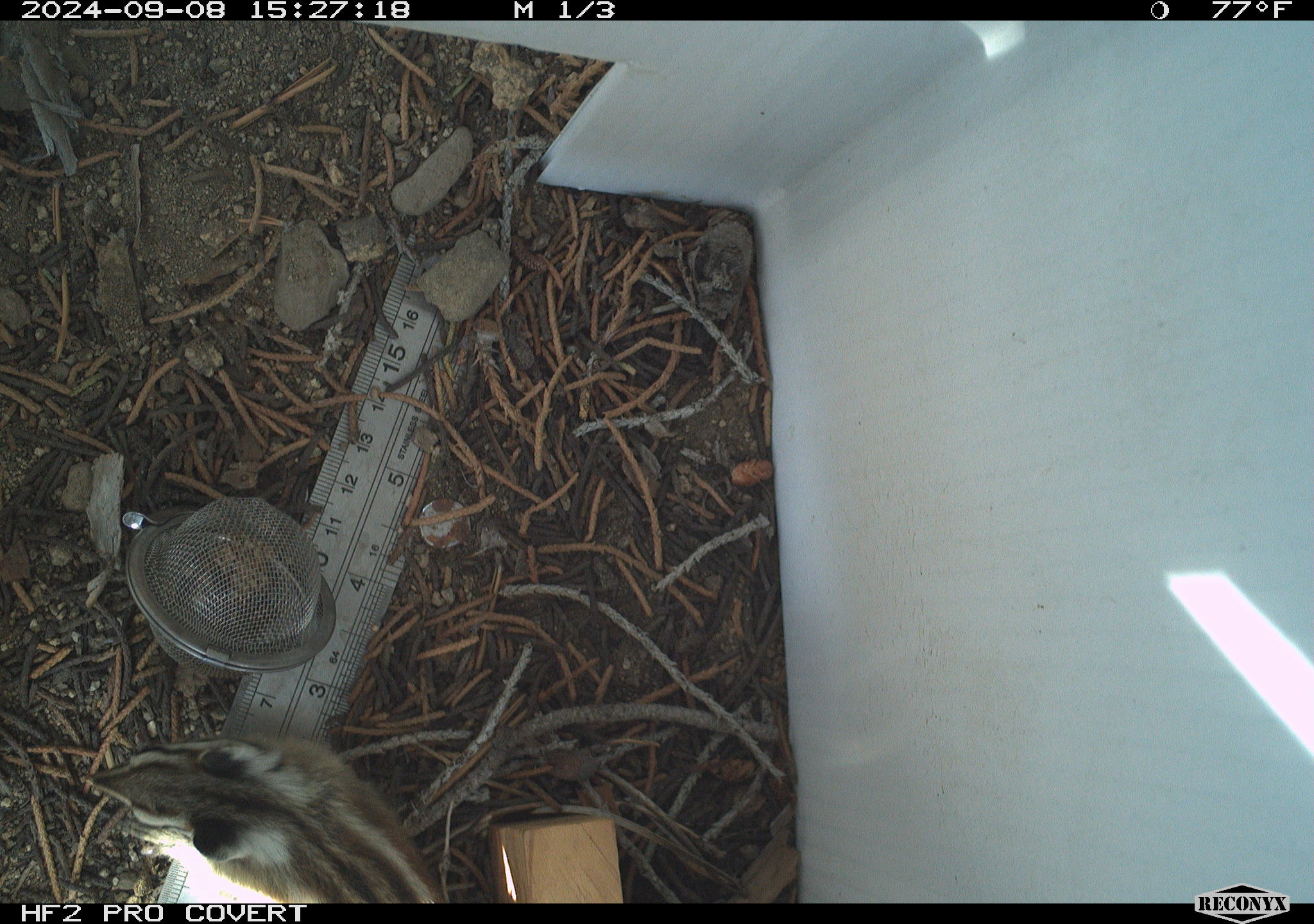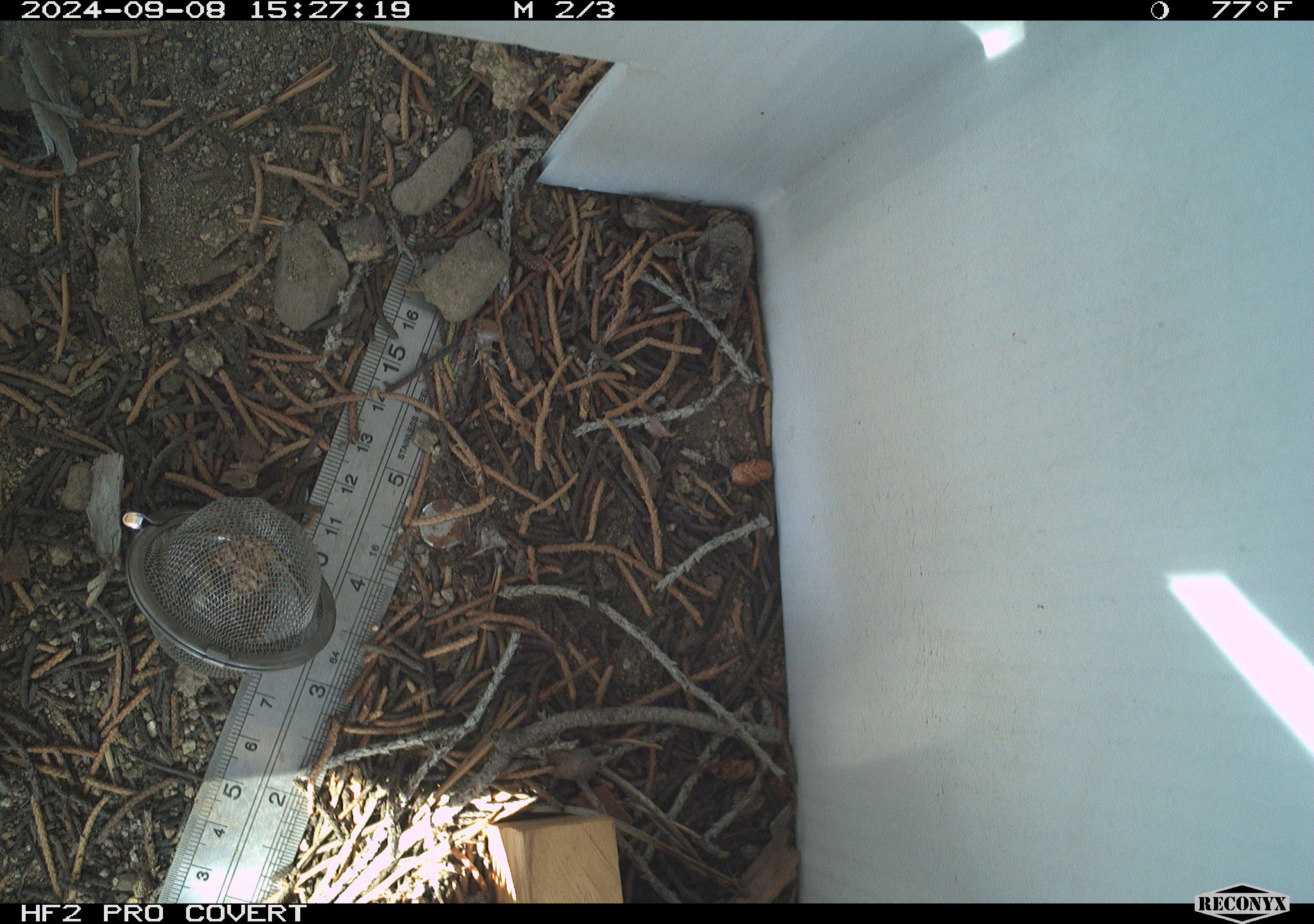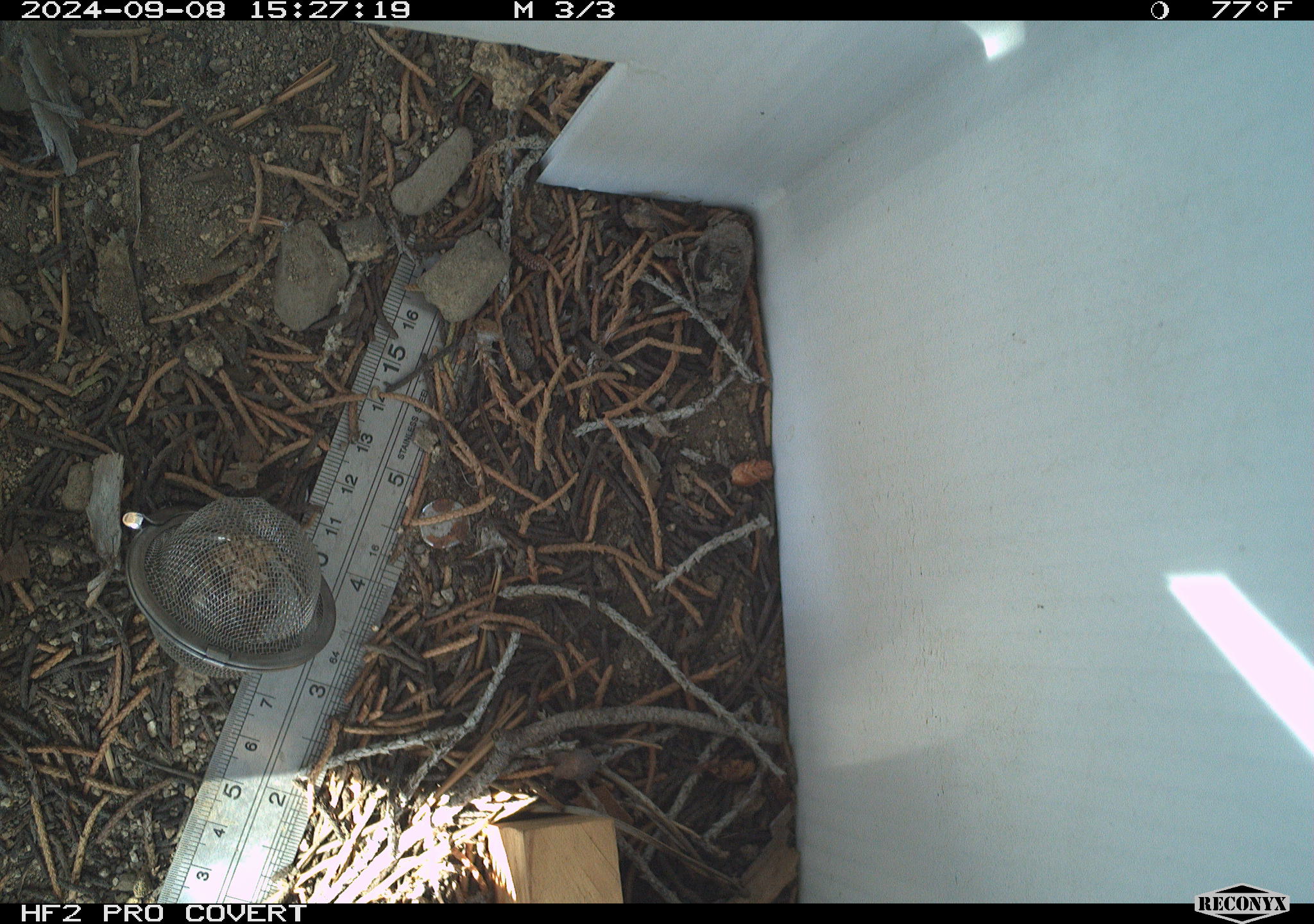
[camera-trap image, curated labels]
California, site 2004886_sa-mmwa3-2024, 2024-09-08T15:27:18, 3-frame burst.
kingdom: Animalia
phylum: Chordata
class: Mammalia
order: Rodentia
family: Sciuridae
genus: Neotamias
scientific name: Neotamias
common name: western chipmunks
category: neotamias species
Neotamias species (western chipmunks) (Neotamias).